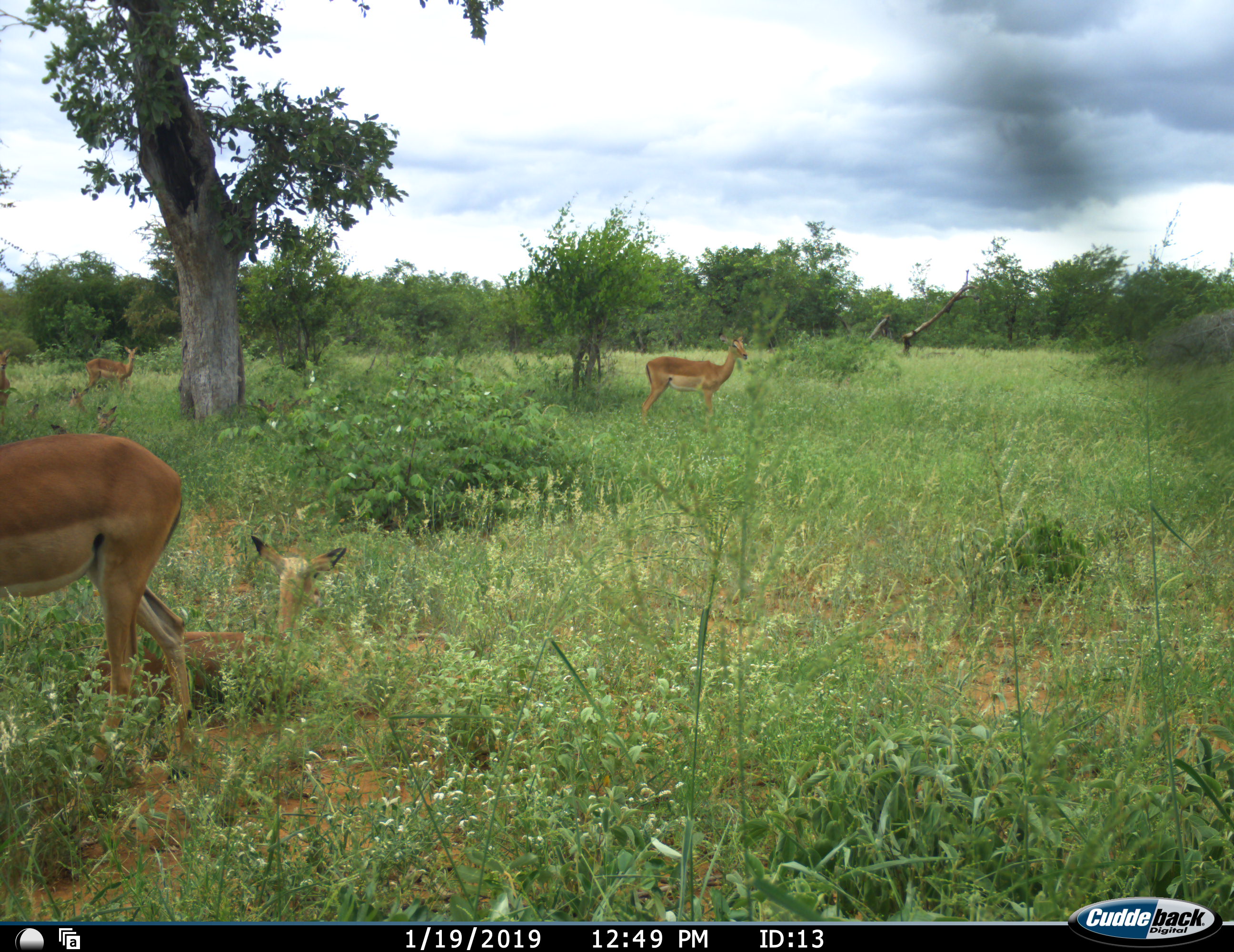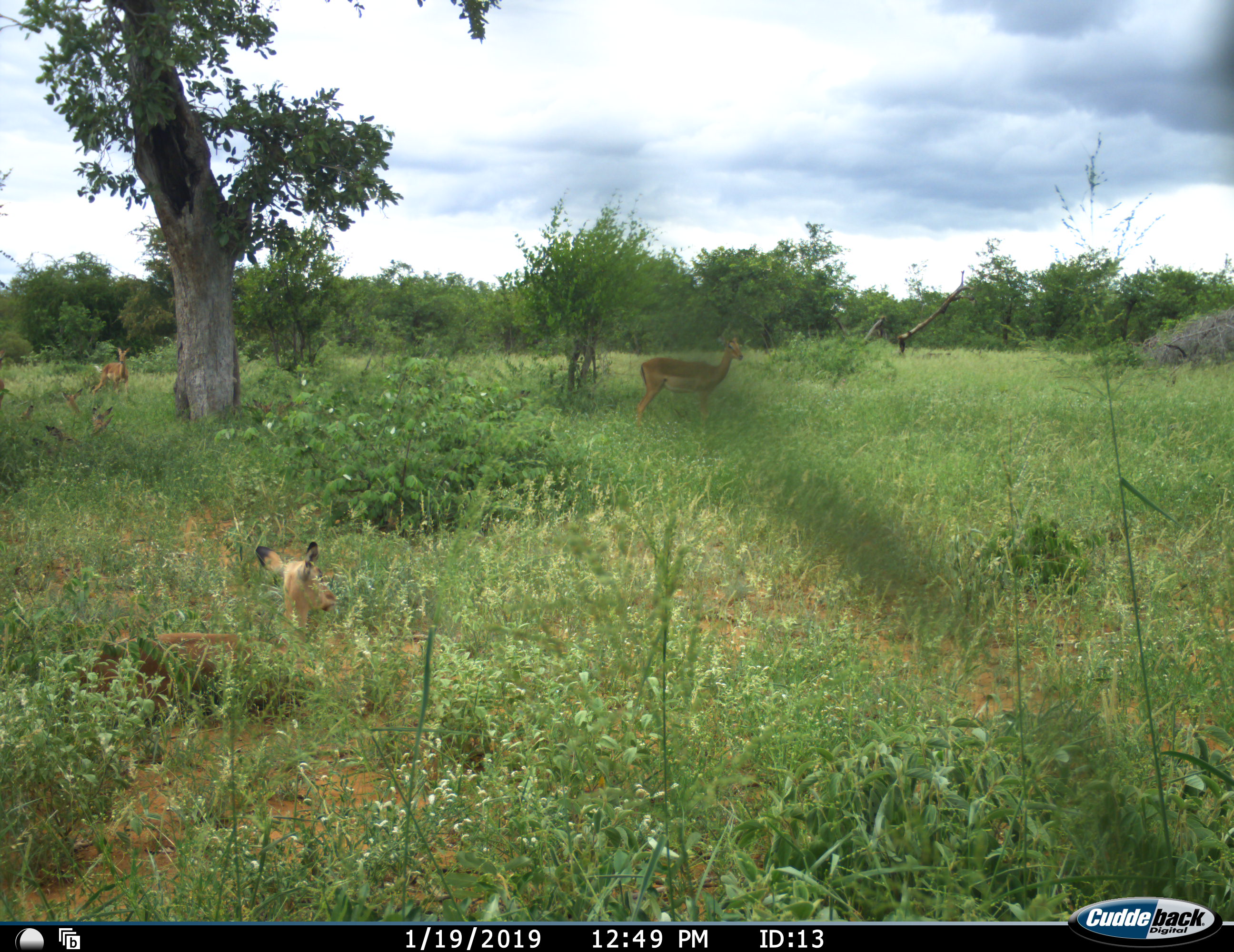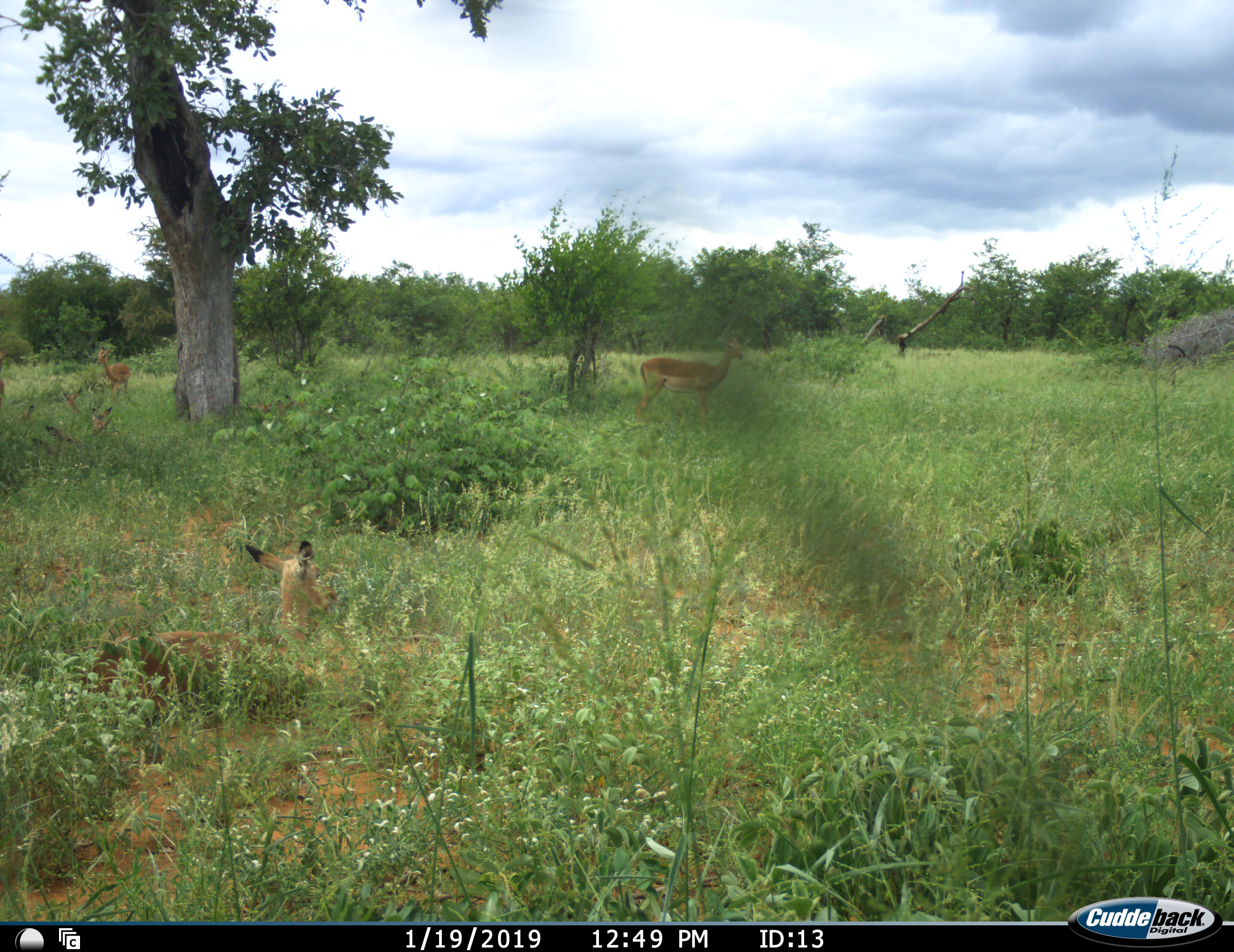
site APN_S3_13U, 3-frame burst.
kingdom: Animalia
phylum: Chordata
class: Mammalia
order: Artiodactyla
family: Bovidae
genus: Aepyceros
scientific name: Aepyceros melampus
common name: impala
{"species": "impala (Aepyceros melampus)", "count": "9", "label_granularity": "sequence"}